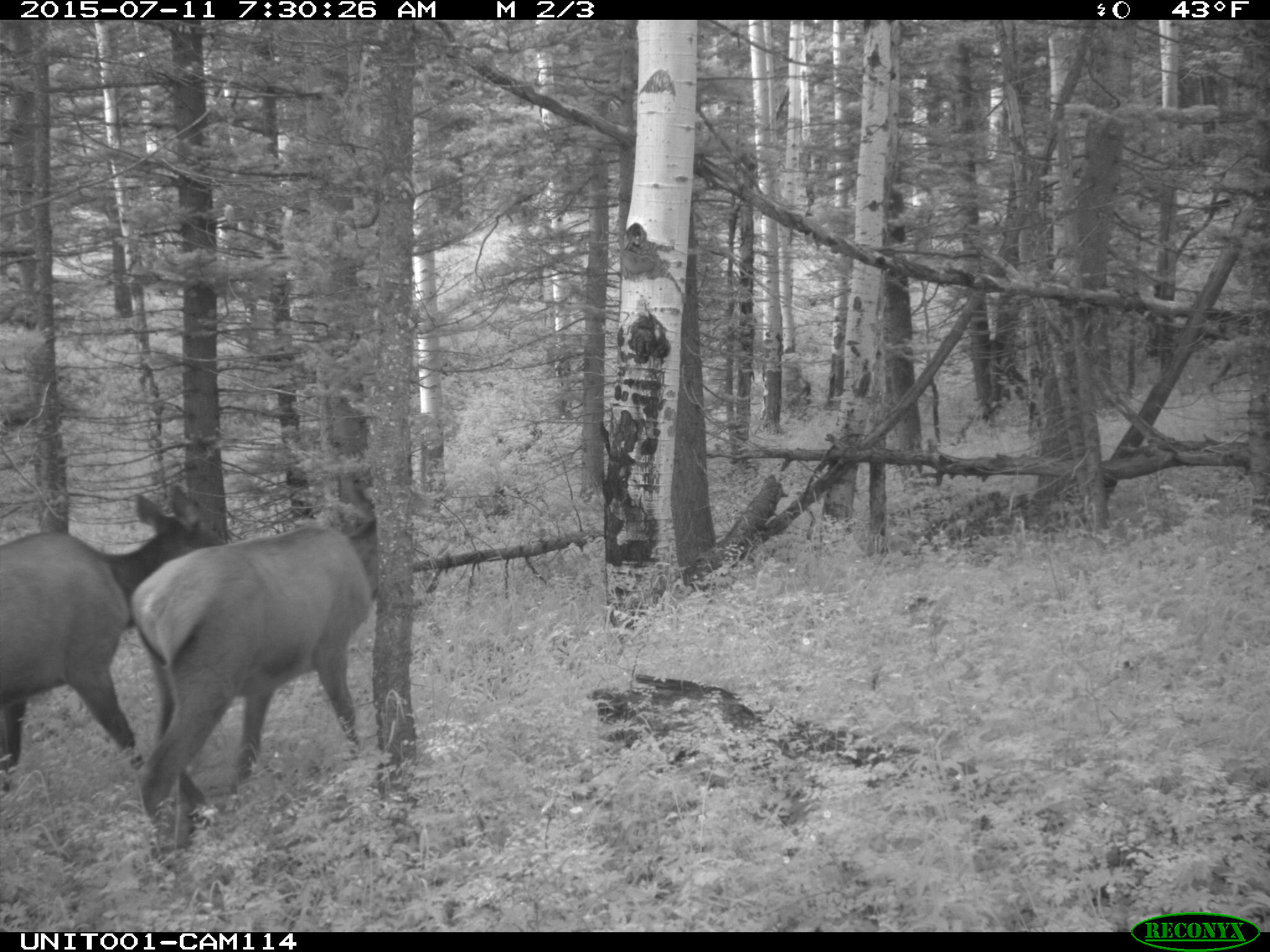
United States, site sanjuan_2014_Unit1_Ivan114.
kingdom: Animalia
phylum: Chordata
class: Mammalia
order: Artiodactyla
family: Cervidae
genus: Cervus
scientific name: Cervus elaphus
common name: red deer